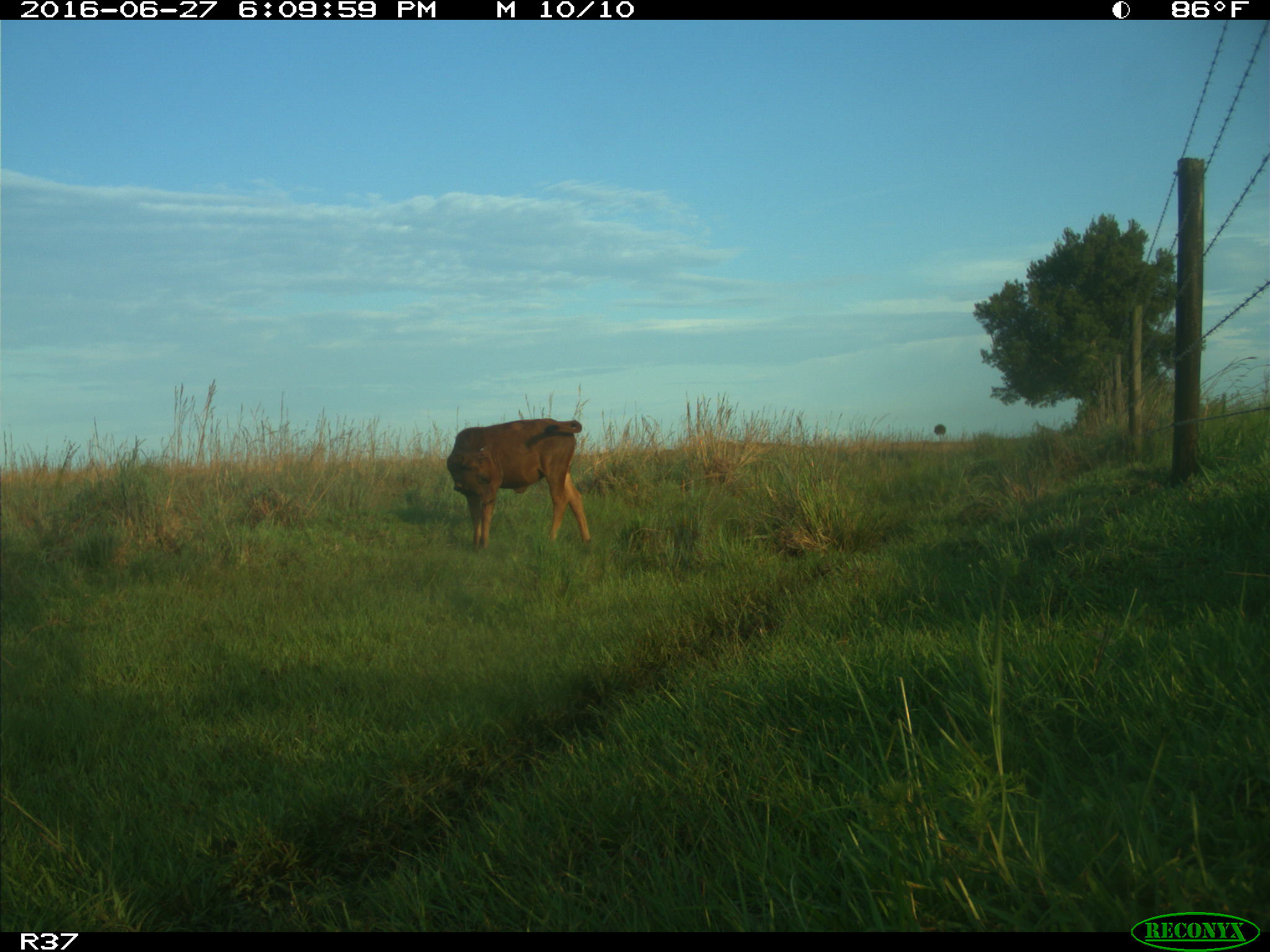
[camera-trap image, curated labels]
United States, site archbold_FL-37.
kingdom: Animalia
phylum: Chordata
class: Mammalia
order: Artiodactyla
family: Bovidae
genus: Bos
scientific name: Bos taurus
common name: domestic cow